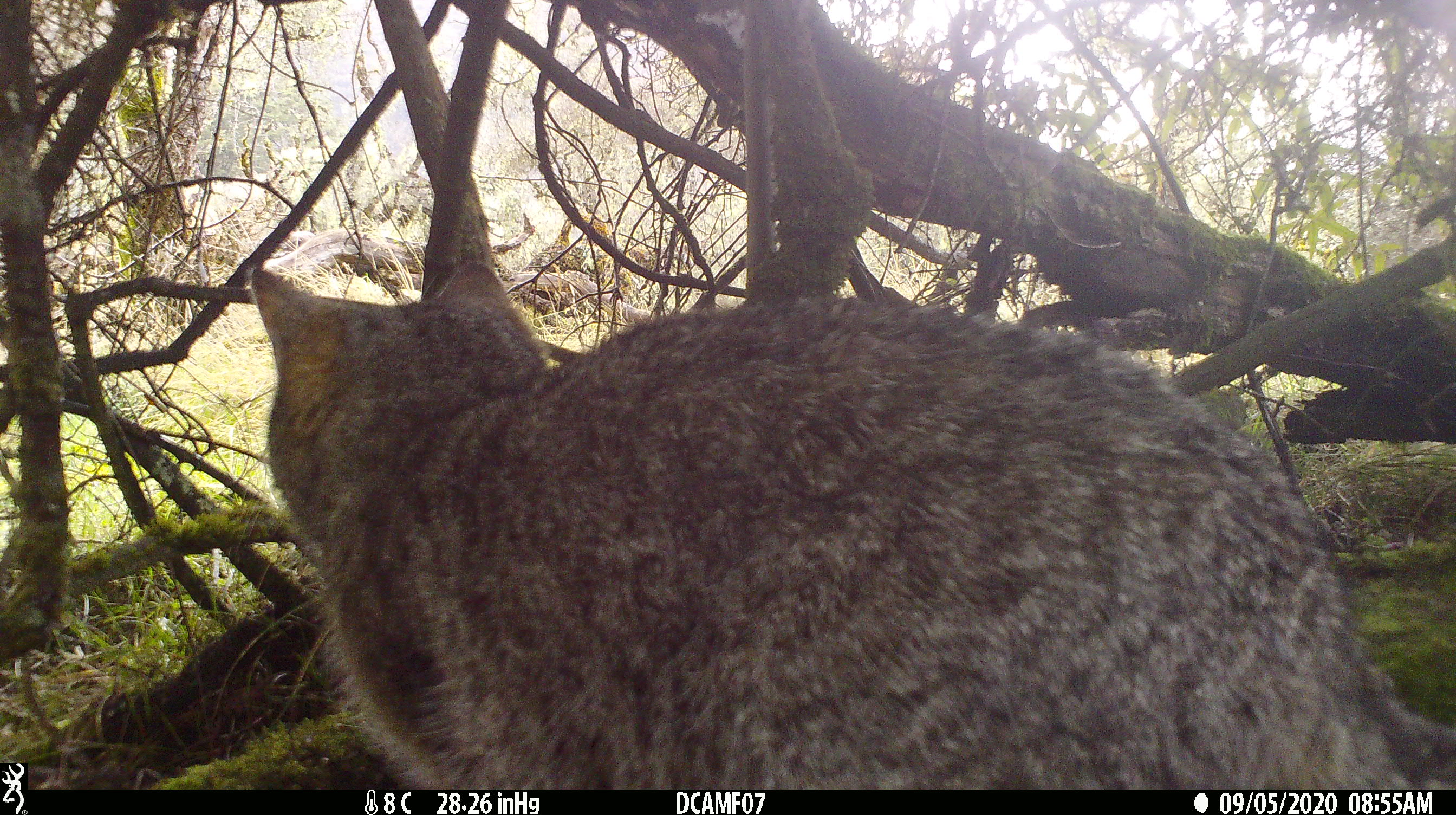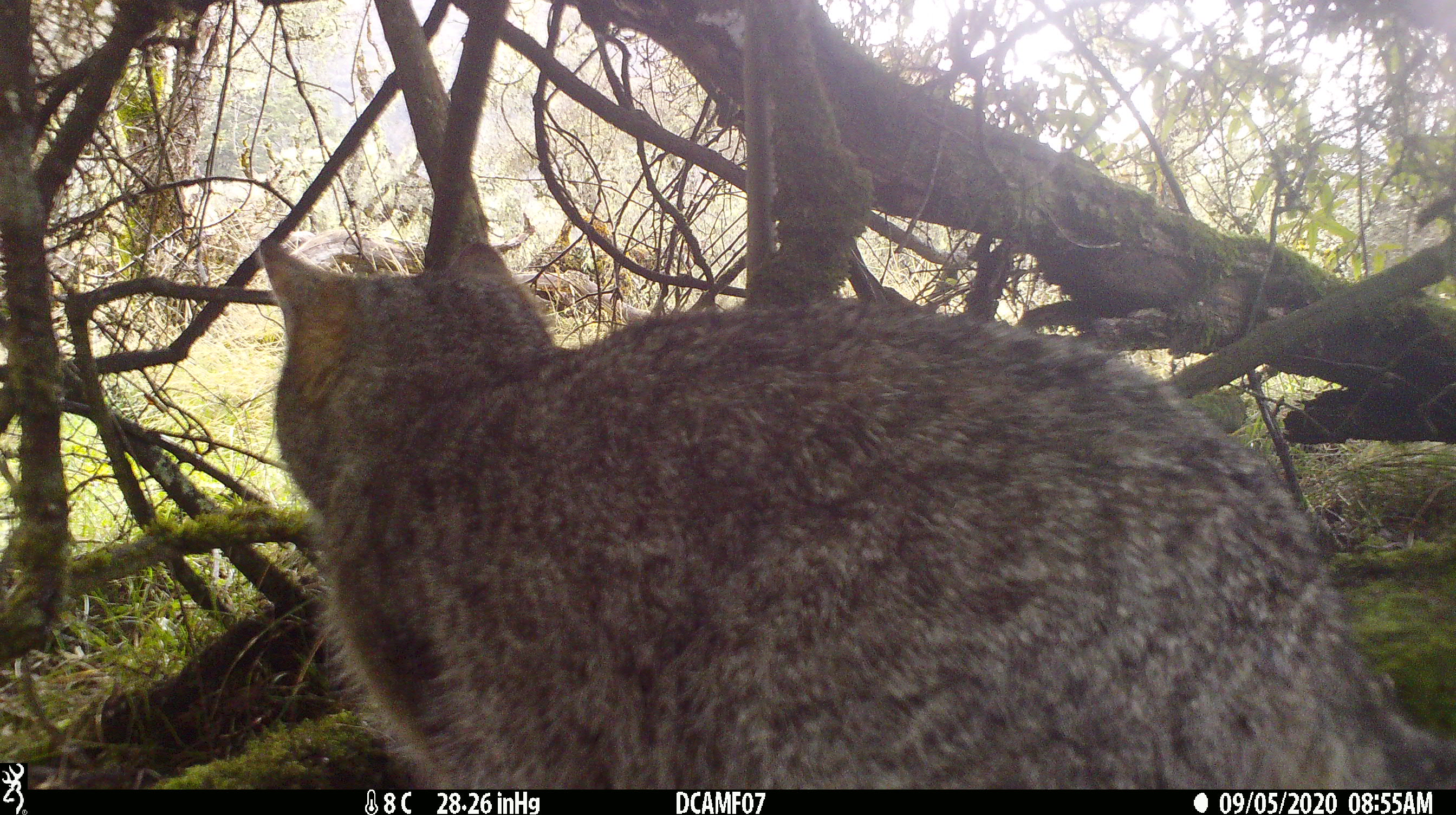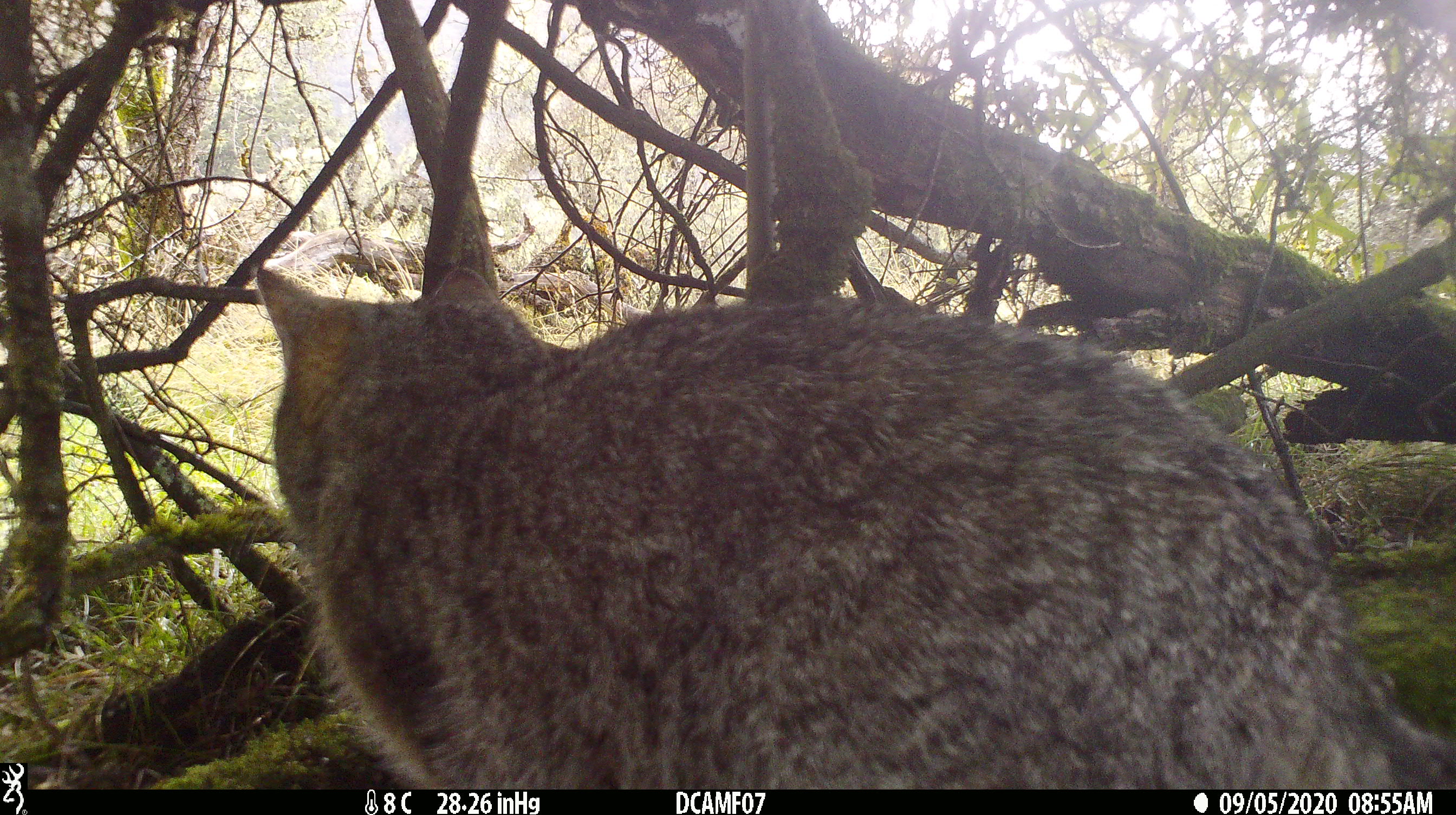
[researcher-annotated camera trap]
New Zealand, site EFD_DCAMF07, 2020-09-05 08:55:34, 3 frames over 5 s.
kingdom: Animalia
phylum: Chordata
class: Mammalia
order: Carnivora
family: Felidae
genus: Felis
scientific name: Felis catus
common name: domestic cat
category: cat